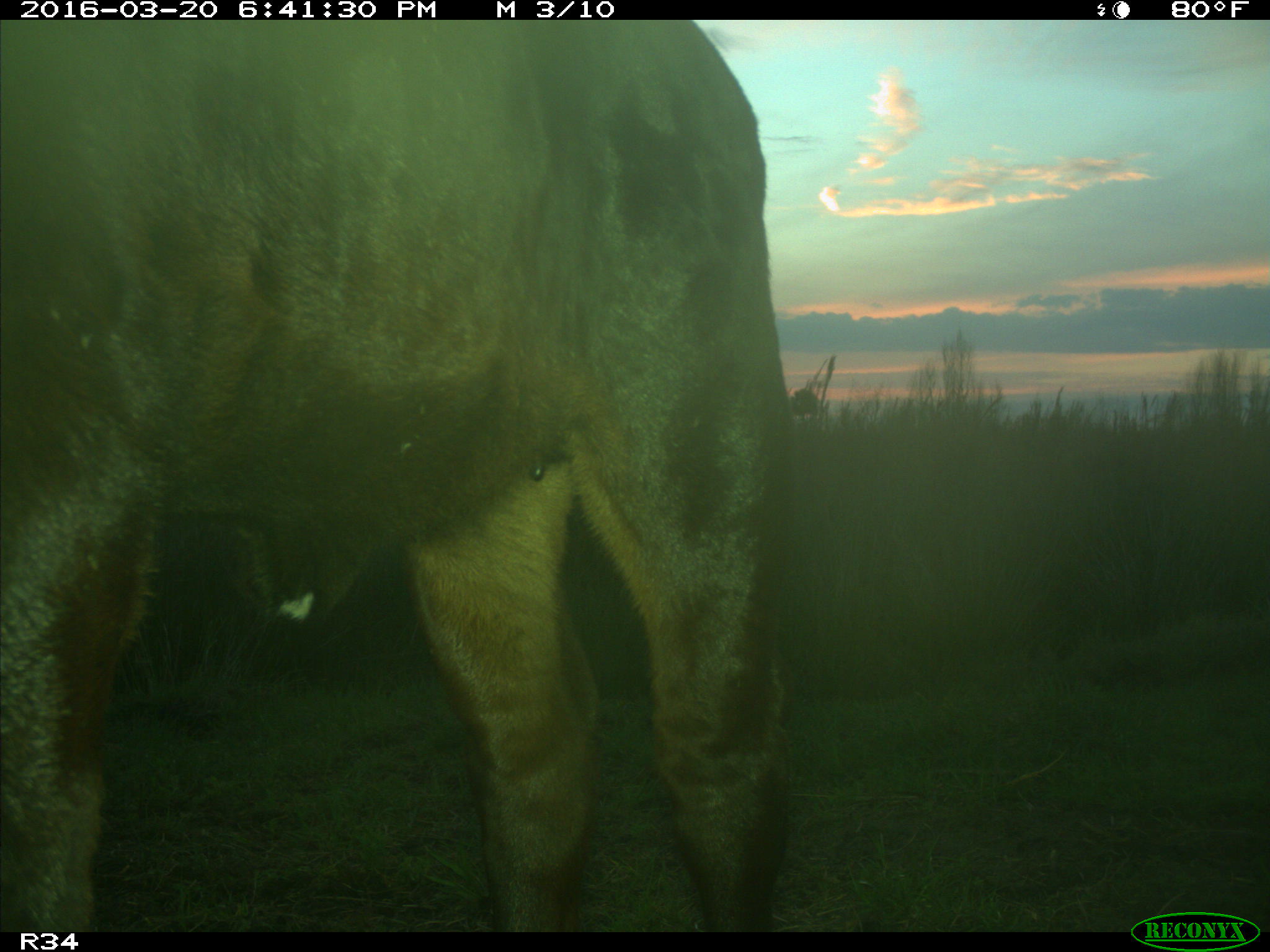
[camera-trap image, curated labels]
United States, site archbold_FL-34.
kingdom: Animalia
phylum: Chordata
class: Mammalia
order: Artiodactyla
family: Bovidae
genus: Bos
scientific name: Bos taurus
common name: domestic cow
Bos taurus (domestic cow).